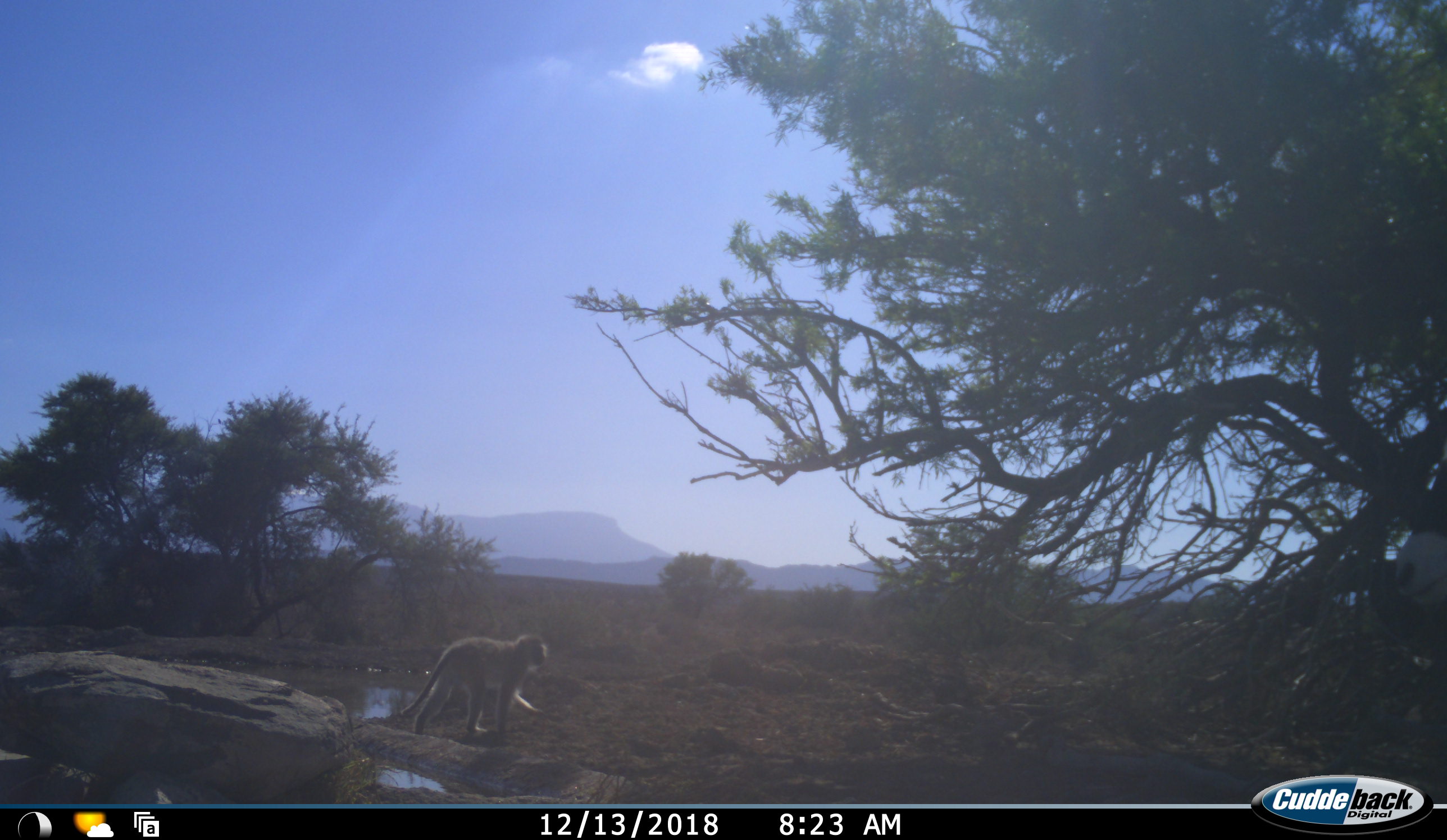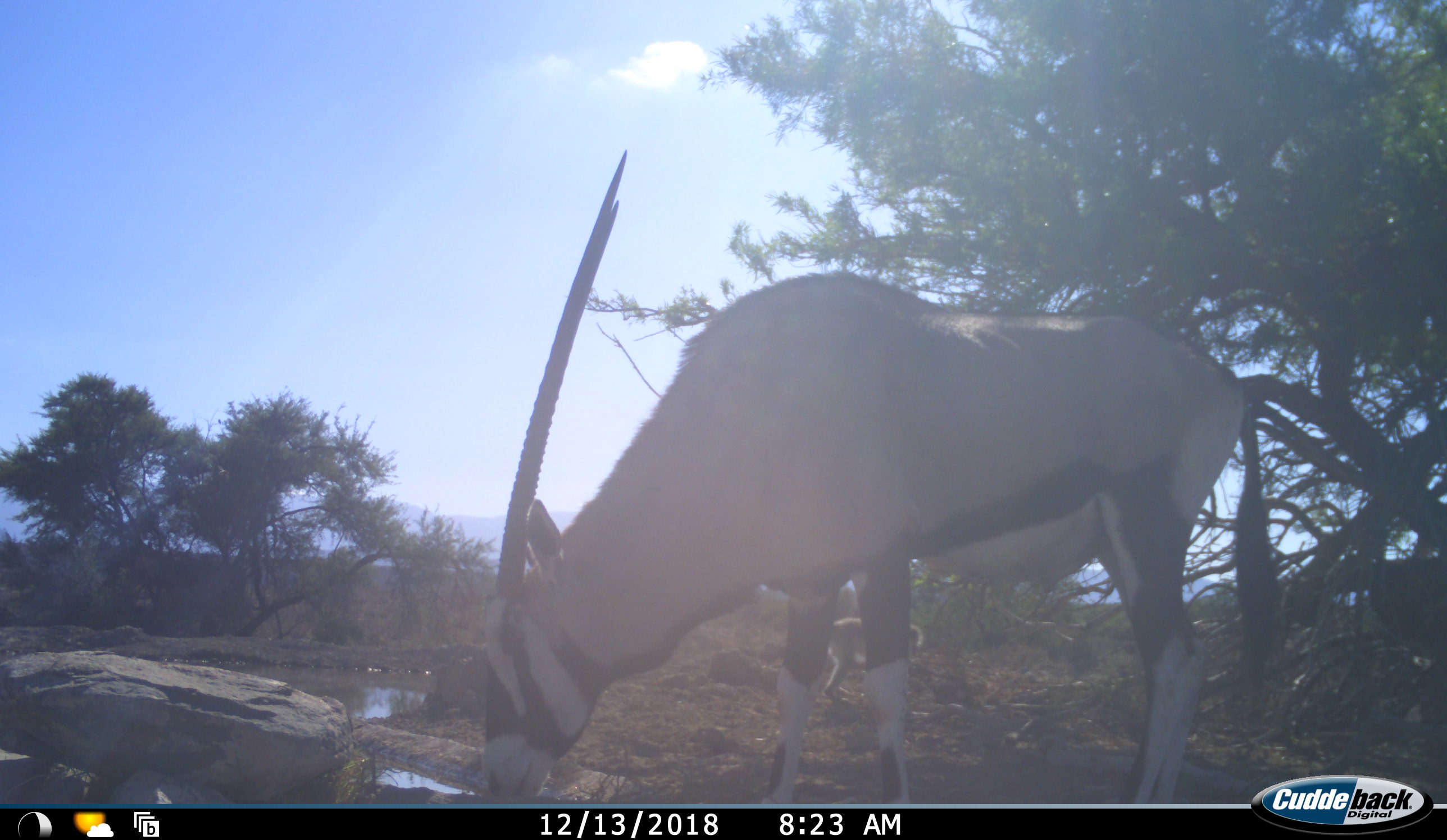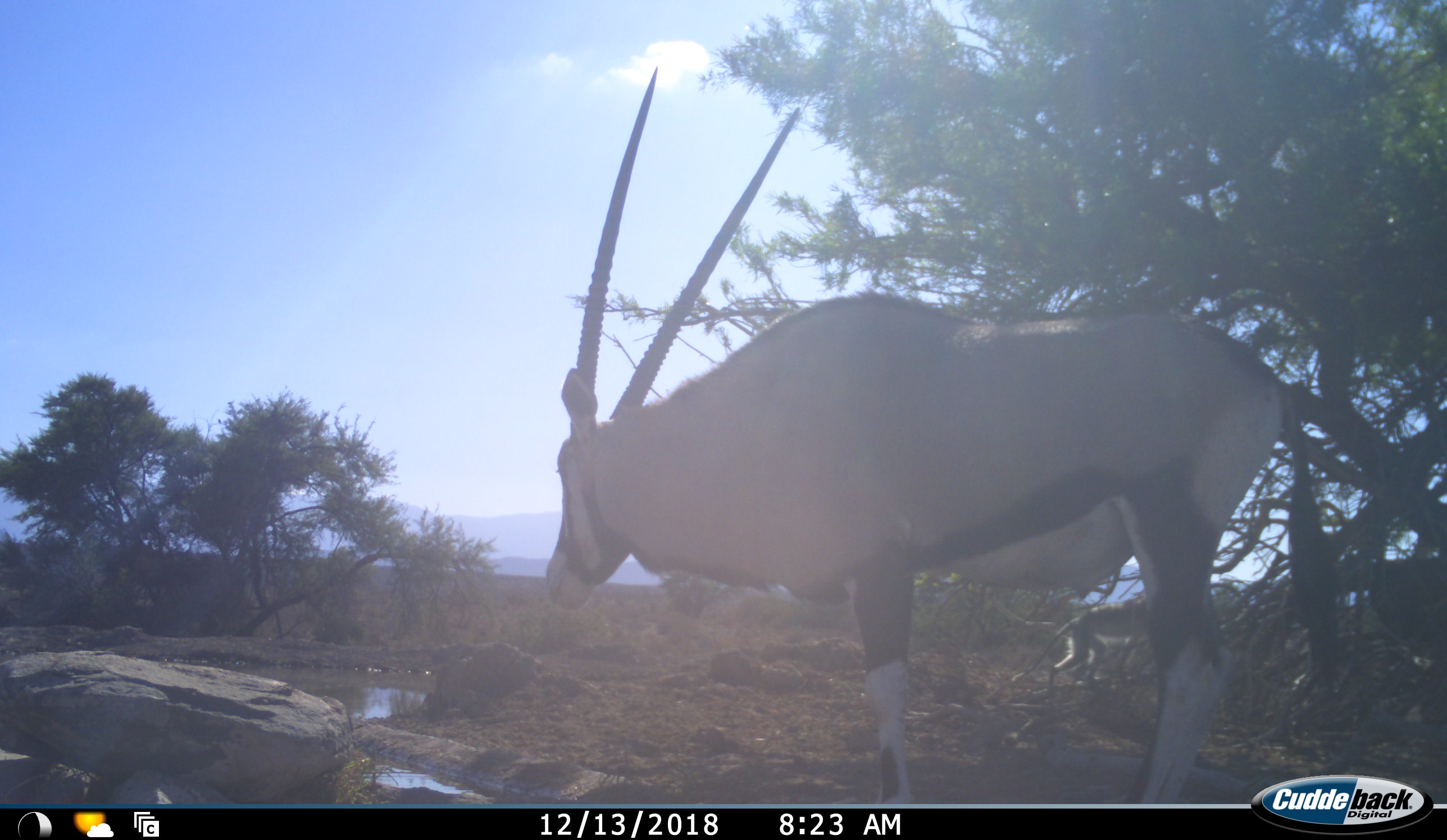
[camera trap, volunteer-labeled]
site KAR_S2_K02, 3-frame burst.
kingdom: Animalia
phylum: Chordata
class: Mammalia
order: Artiodactyla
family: Bovidae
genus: Oryx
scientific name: Oryx gazella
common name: gemsbok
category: oryx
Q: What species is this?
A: Oryx (gemsbok) (Oryx gazella).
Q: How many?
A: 1.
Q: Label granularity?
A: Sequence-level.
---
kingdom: Animalia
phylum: Chordata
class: Mammalia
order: Primates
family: Cercopithecidae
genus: Chlorocebus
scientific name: Chlorocebus pygerythrus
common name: vervet monkey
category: monkeyvervet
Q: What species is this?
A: Monkeyvervet (vervet monkey) (Chlorocebus pygerythrus).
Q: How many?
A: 1.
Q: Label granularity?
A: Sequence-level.